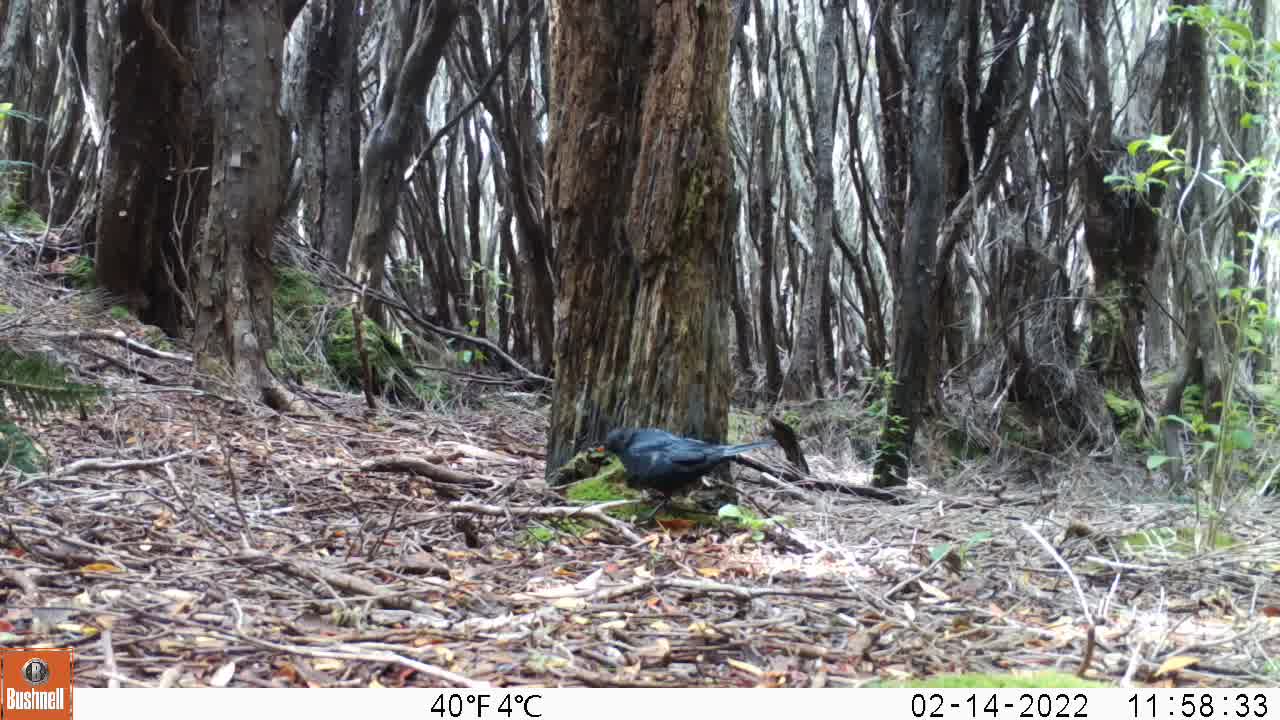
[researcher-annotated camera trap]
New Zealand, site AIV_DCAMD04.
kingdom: Animalia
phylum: Chordata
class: Aves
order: Passeriformes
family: Turdidae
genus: Turdus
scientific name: Turdus merula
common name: eurasian blackbird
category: blackbird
Blackbird (eurasian blackbird) (Turdus merula).